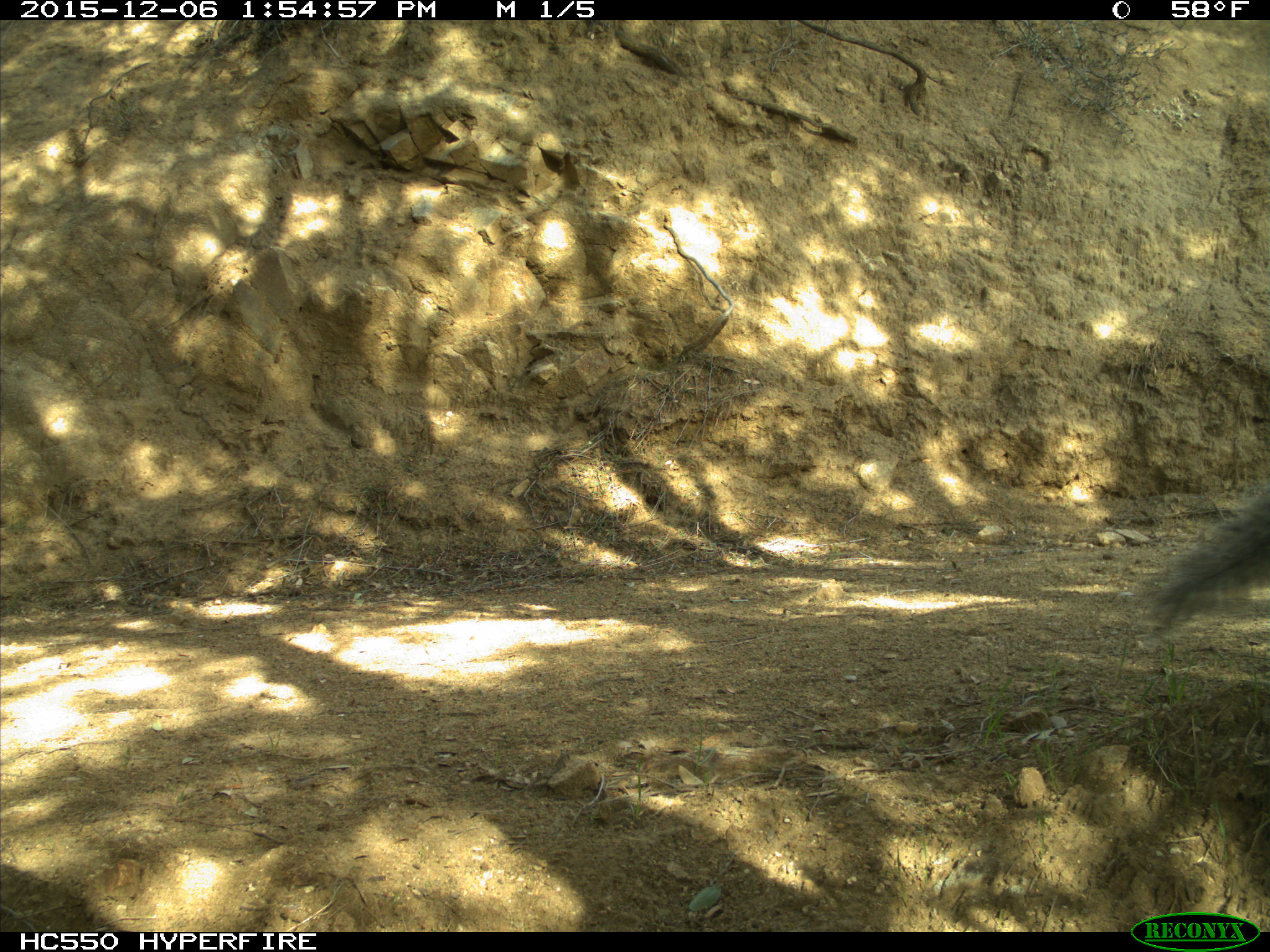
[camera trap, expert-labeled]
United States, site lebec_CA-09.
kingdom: Animalia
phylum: Chordata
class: Mammalia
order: Rodentia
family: Sciuridae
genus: Sciurus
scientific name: Sciurus carolinensis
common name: eastern gray squirrel